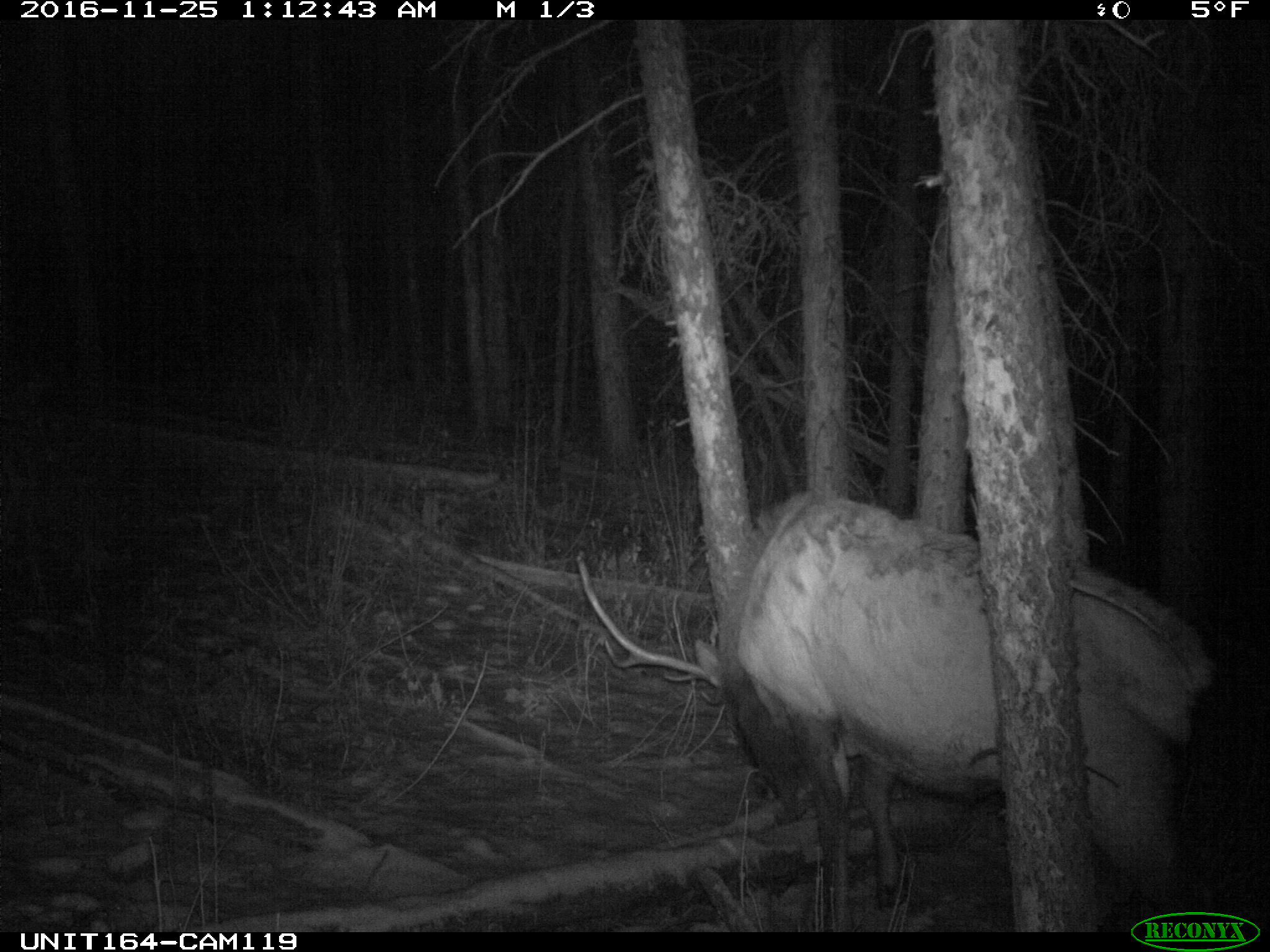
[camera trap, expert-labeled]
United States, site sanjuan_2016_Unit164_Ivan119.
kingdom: Animalia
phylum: Chordata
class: Mammalia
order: Artiodactyla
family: Cervidae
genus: Cervus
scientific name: Cervus elaphus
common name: red deer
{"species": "Cervus elaphus (red deer)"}